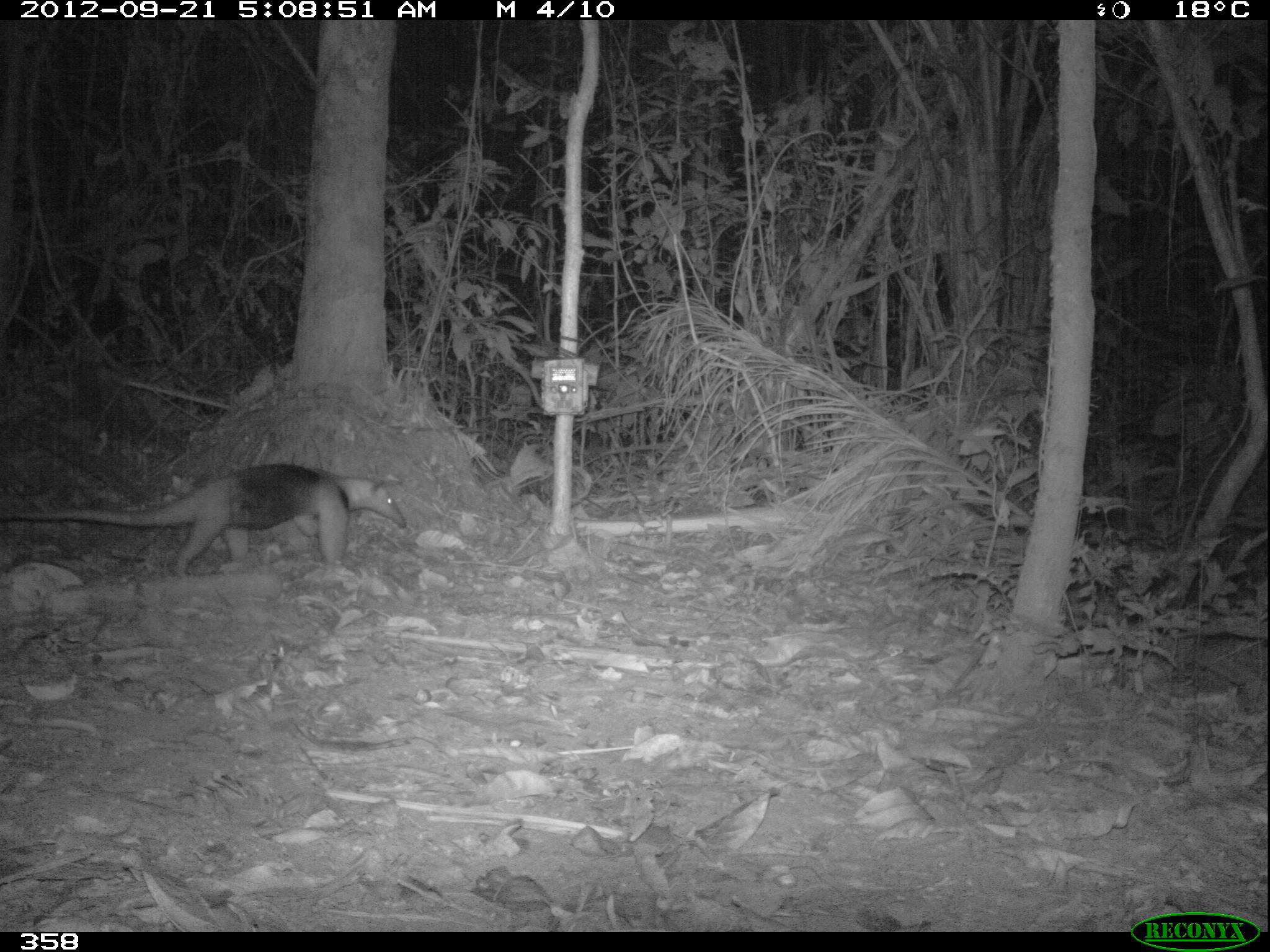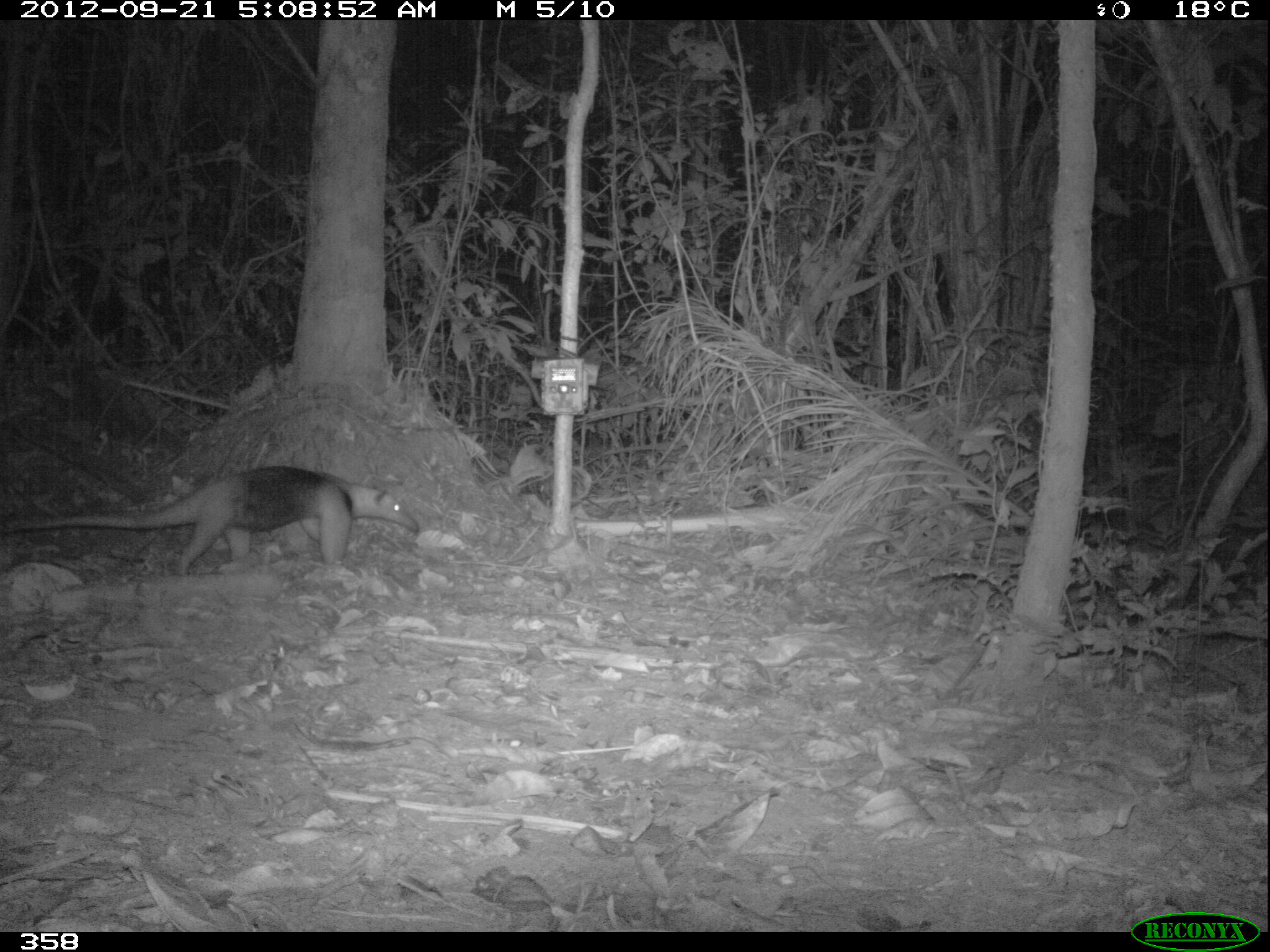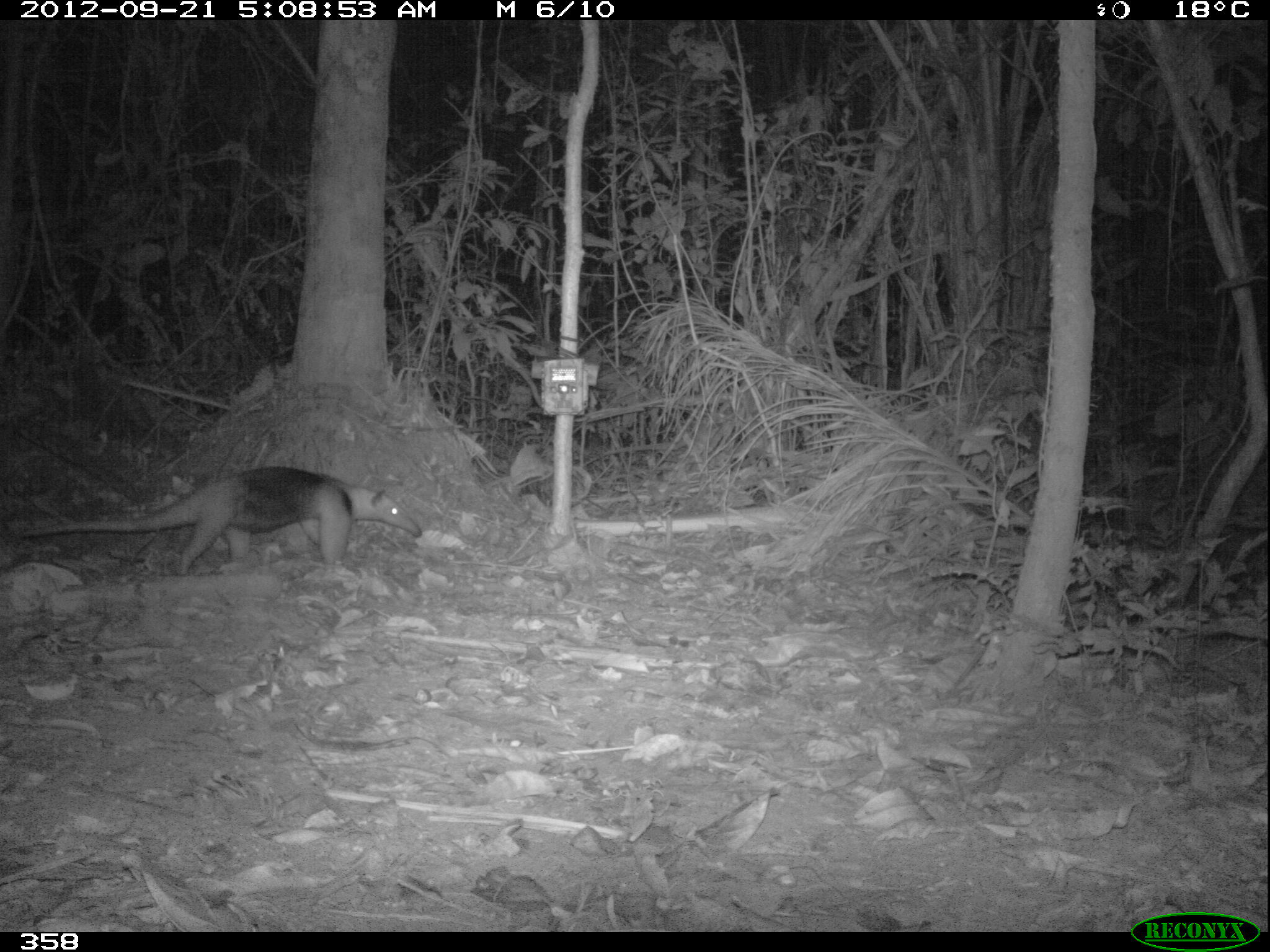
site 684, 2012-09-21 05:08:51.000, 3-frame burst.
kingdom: Animalia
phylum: Chordata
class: Mammalia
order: Pilosa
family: Myrmecophagidae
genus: Tamandua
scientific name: Tamandua tetradactyla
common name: southern tamandua